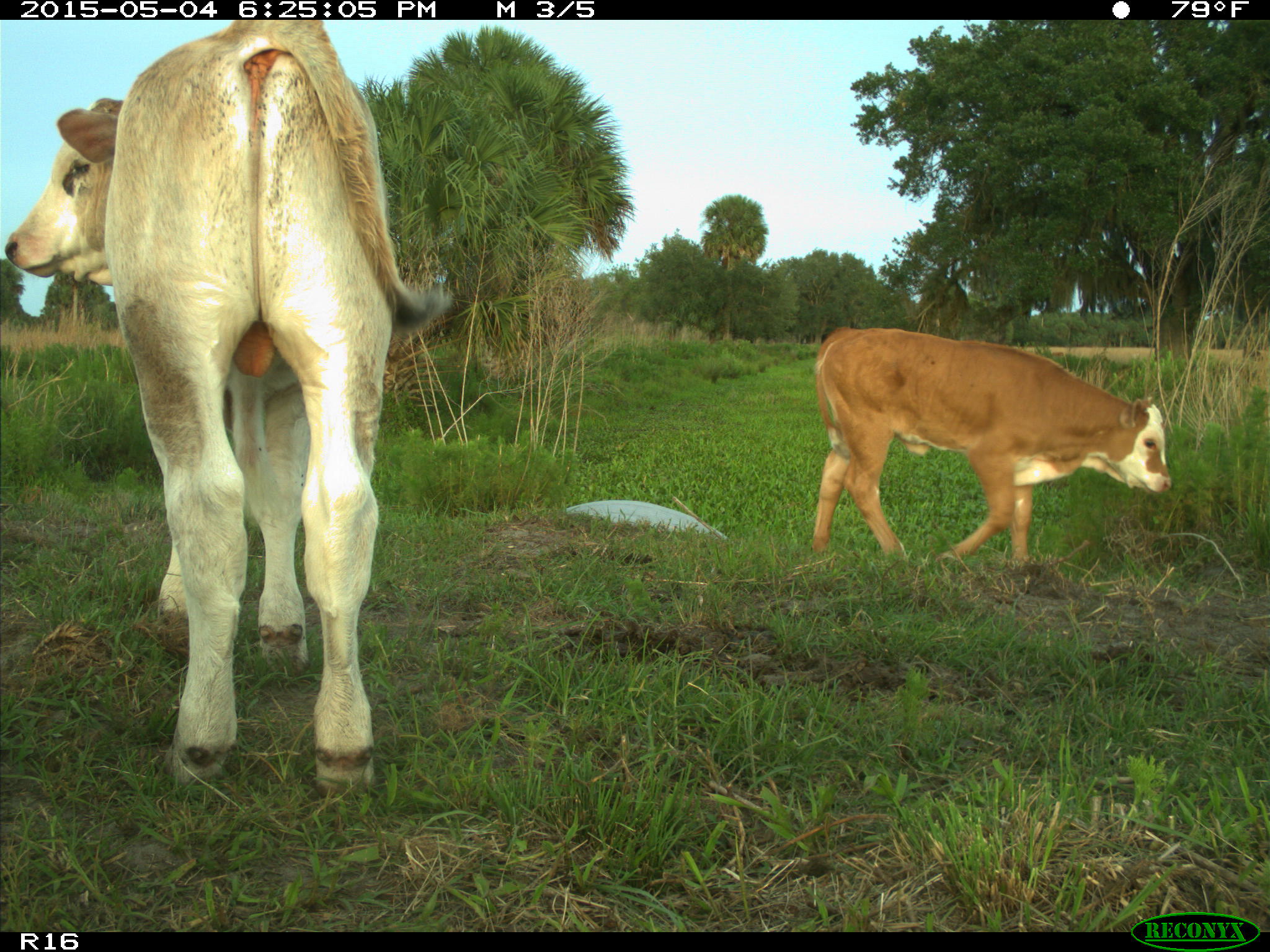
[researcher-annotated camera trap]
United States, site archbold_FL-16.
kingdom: Animalia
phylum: Chordata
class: Mammalia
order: Artiodactyla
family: Bovidae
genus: Bos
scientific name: Bos taurus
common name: domestic cow